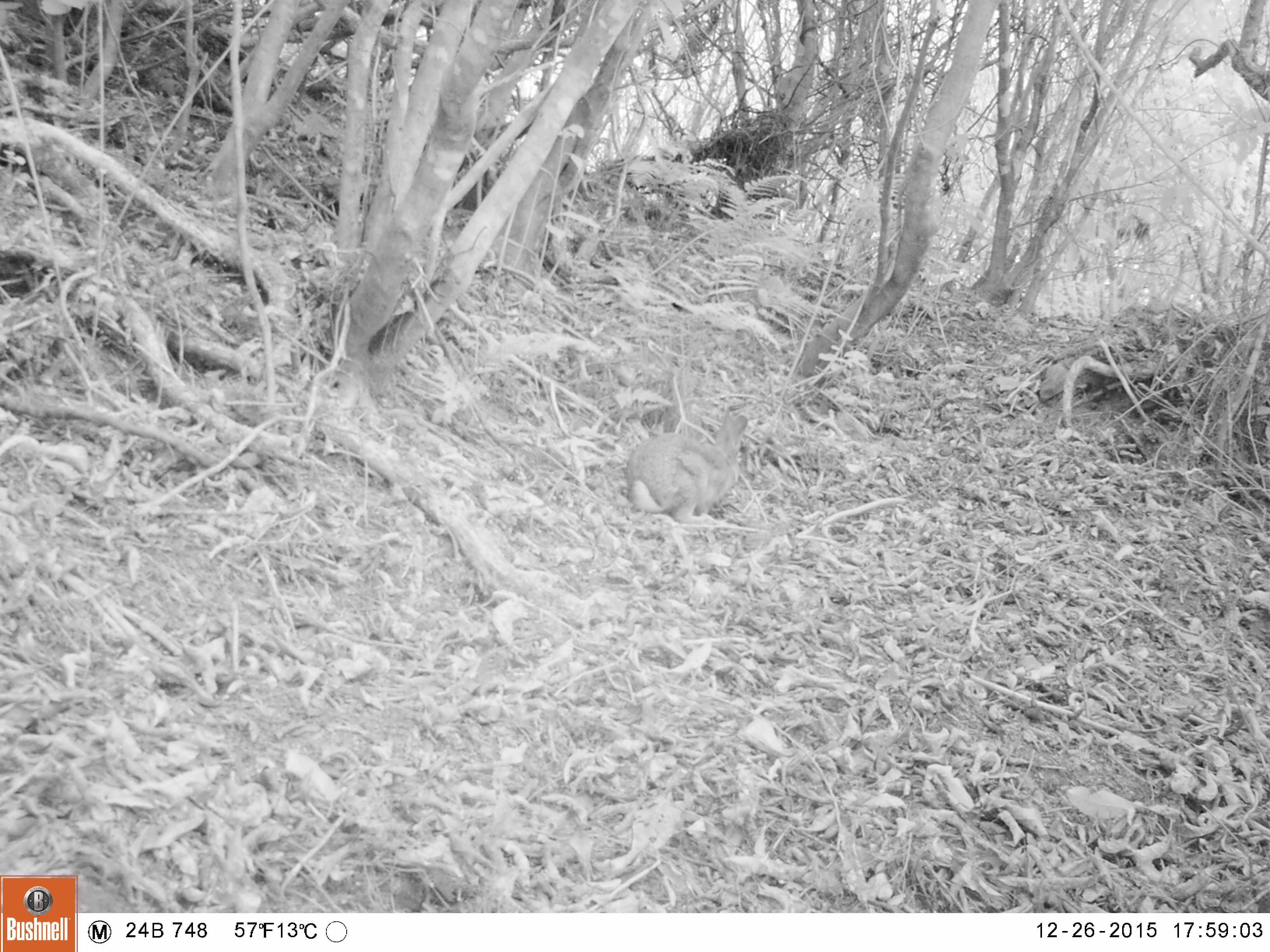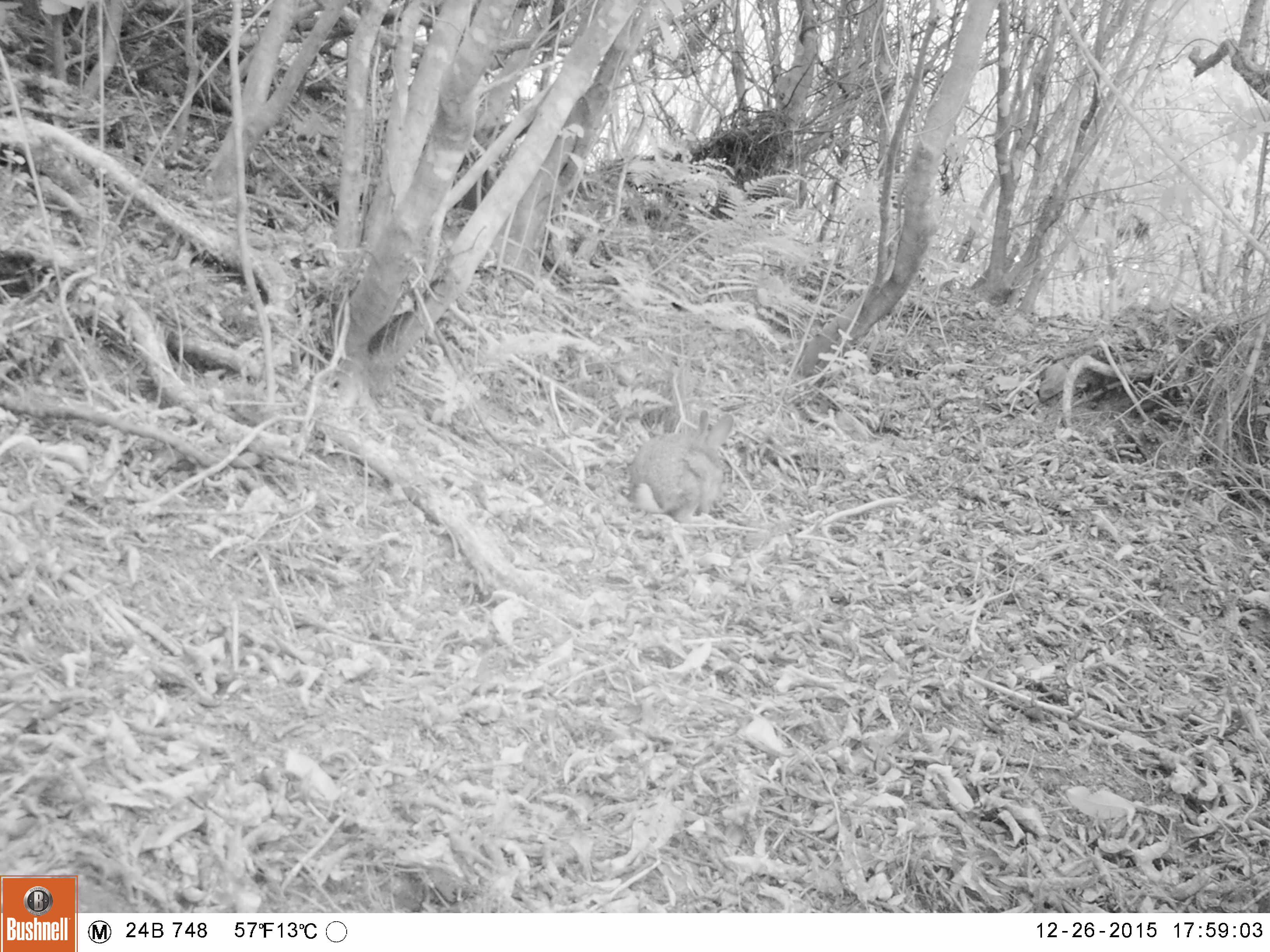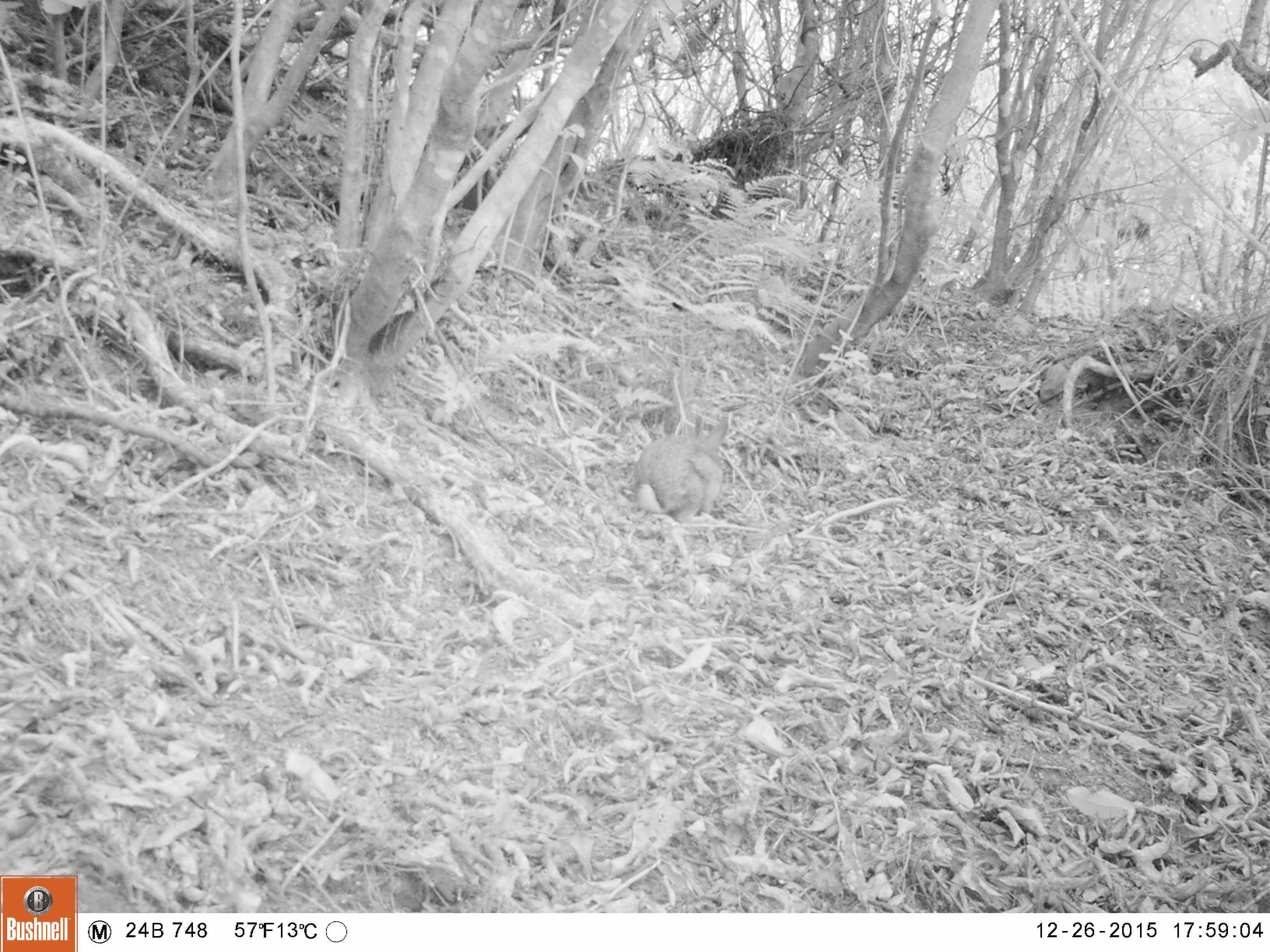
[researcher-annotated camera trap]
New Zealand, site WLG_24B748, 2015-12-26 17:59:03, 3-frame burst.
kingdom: Animalia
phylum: Chordata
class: Mammalia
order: Lagomorpha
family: Leporidae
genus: Oryctolagus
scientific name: Oryctolagus cuniculus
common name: european rabbit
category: rabbit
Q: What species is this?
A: Rabbit (european rabbit) (Oryctolagus cuniculus).